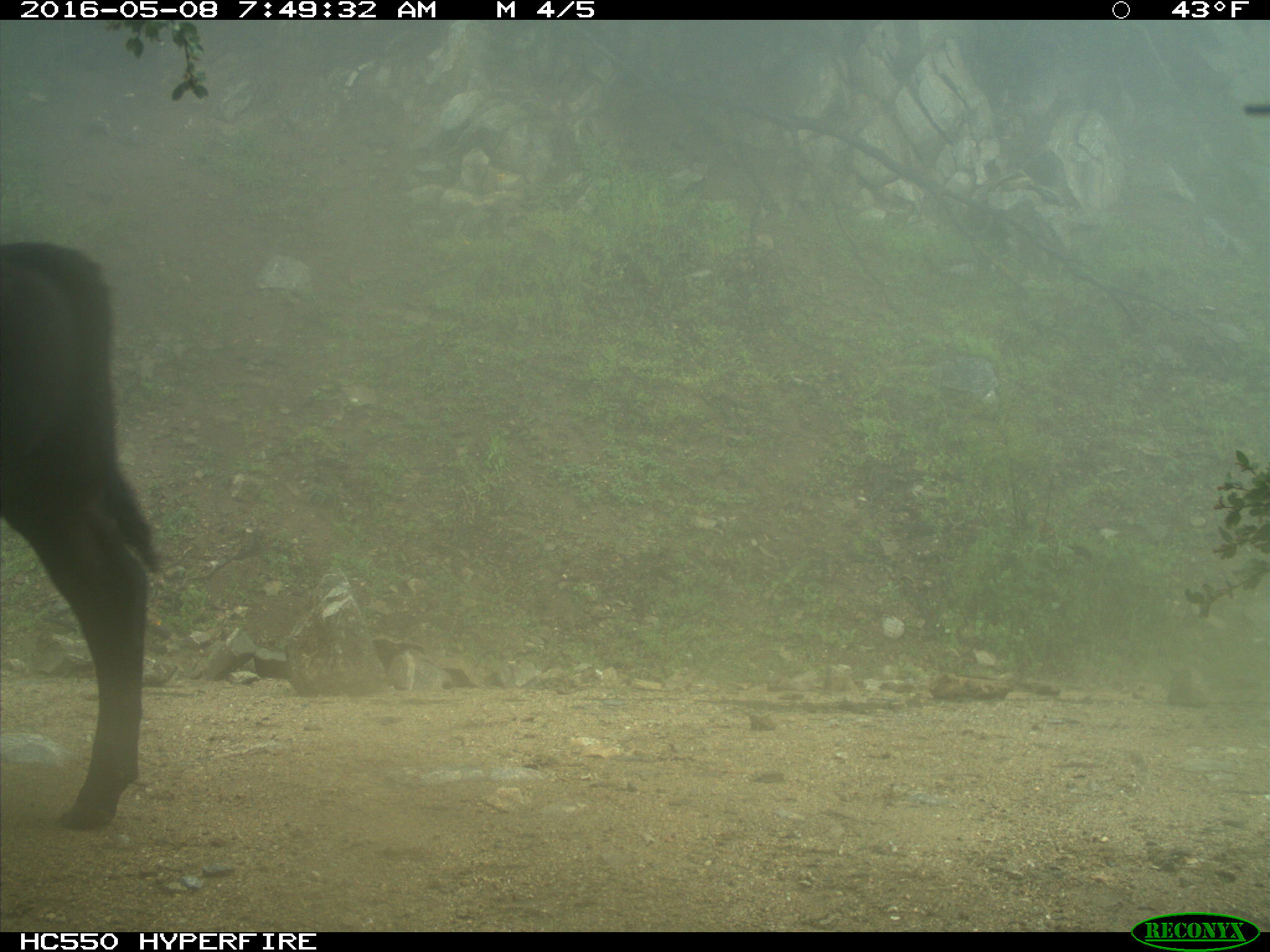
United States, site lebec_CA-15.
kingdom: Animalia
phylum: Chordata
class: Mammalia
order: Artiodactyla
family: Bovidae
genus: Bos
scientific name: Bos taurus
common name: domestic cow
Bos taurus (domestic cow).